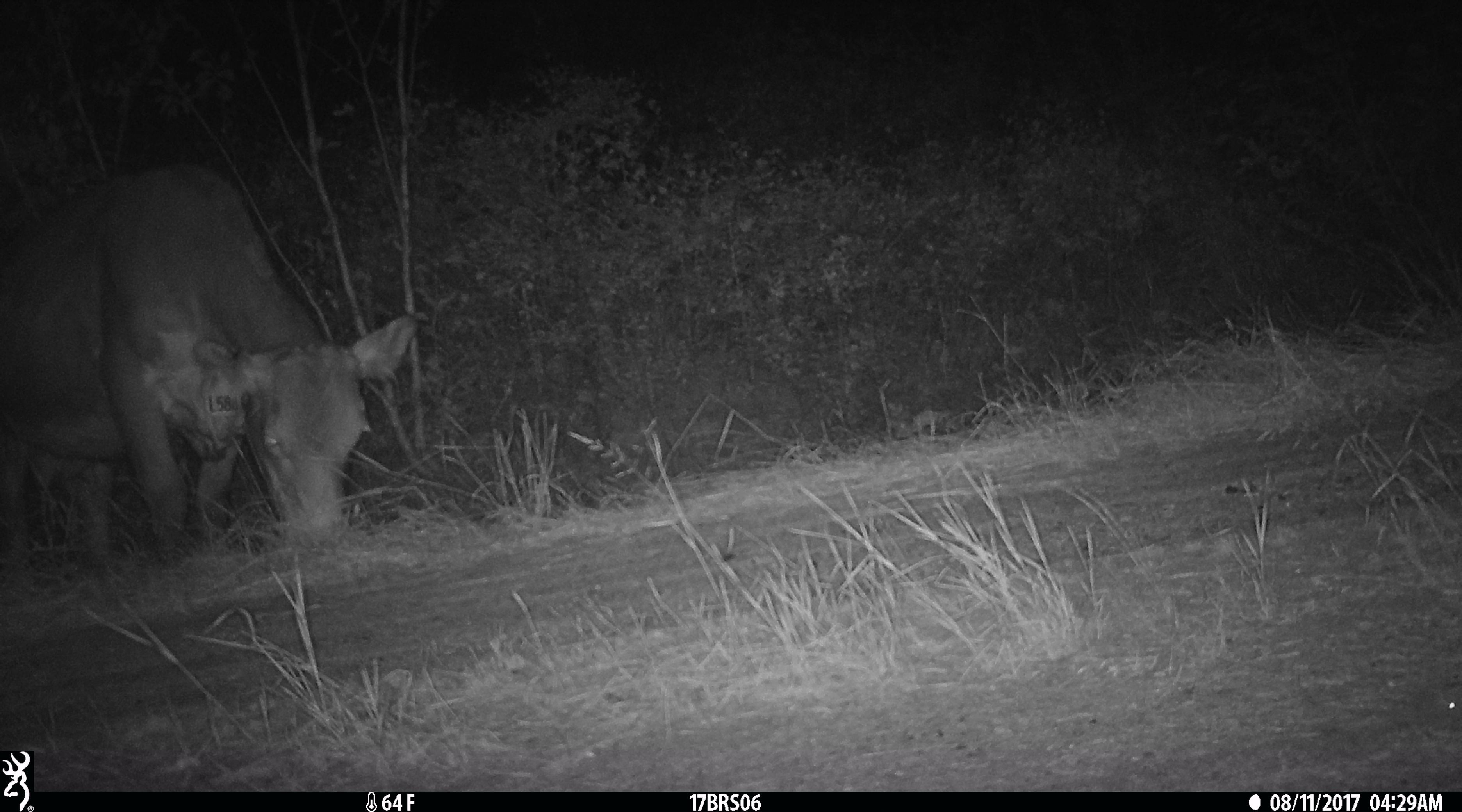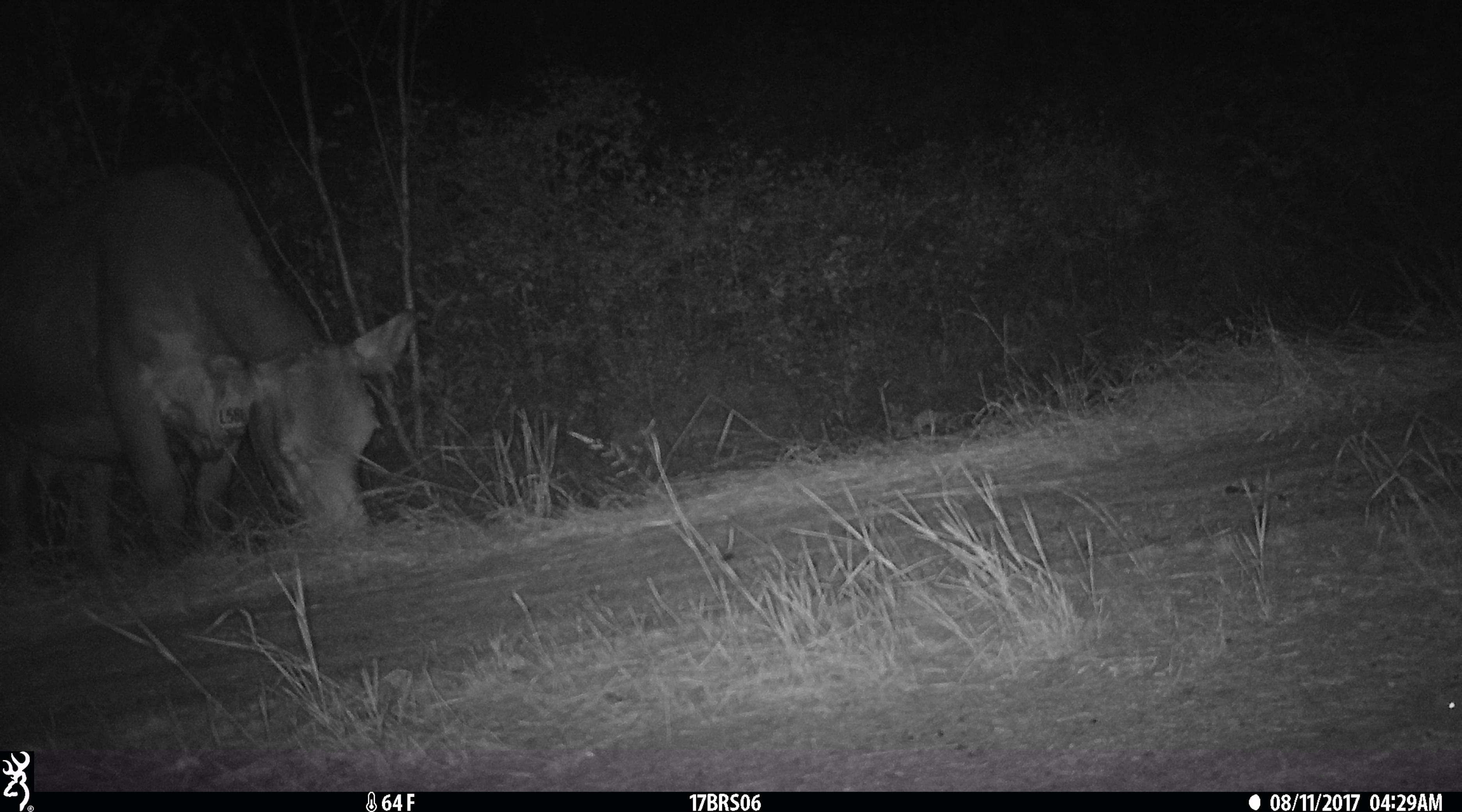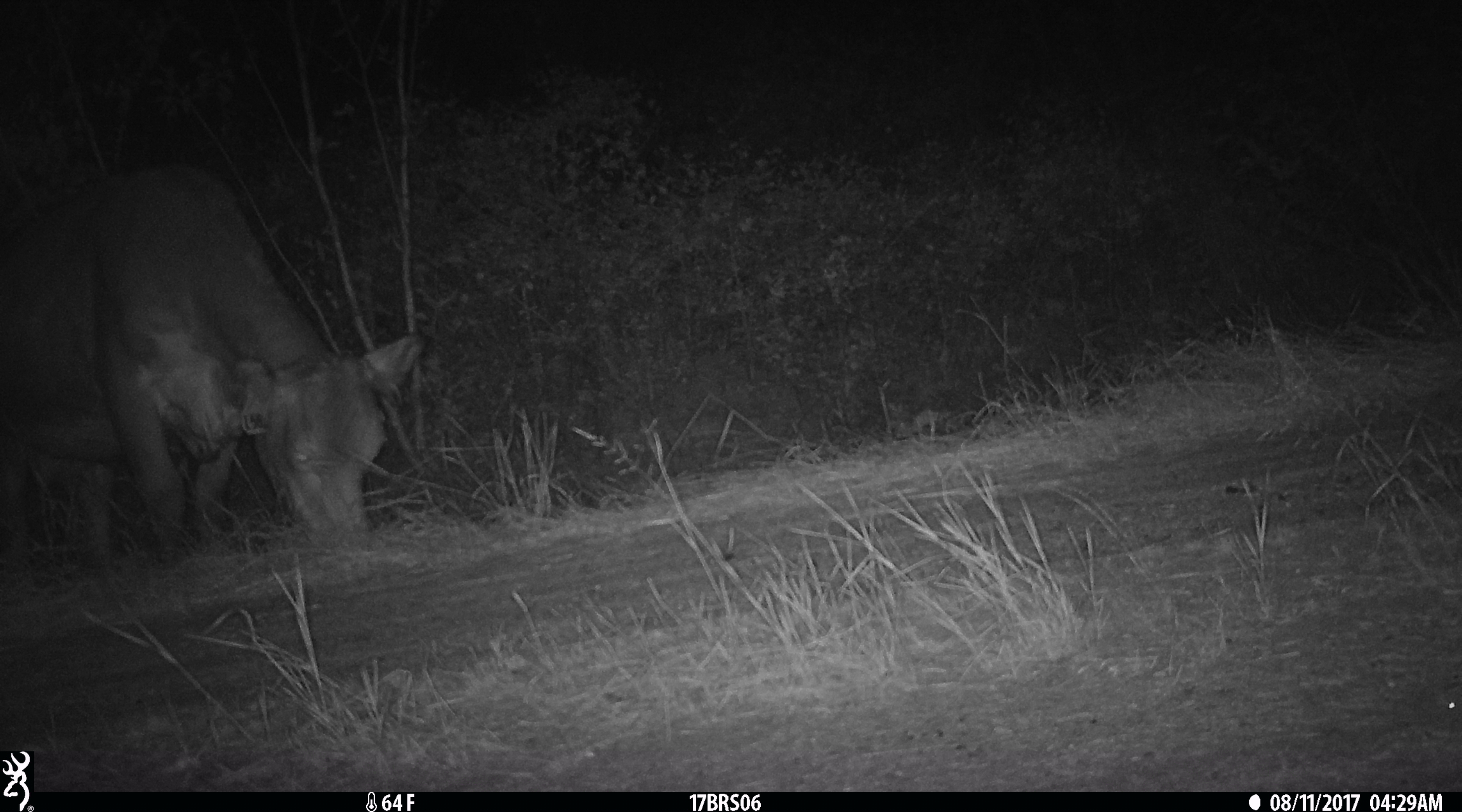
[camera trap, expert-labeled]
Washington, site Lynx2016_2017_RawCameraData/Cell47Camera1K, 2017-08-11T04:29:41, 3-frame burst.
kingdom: Animalia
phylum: Chordata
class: Mammalia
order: Artiodactyla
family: Bovidae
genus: Bos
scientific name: Bos taurus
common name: domestic cattle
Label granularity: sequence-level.